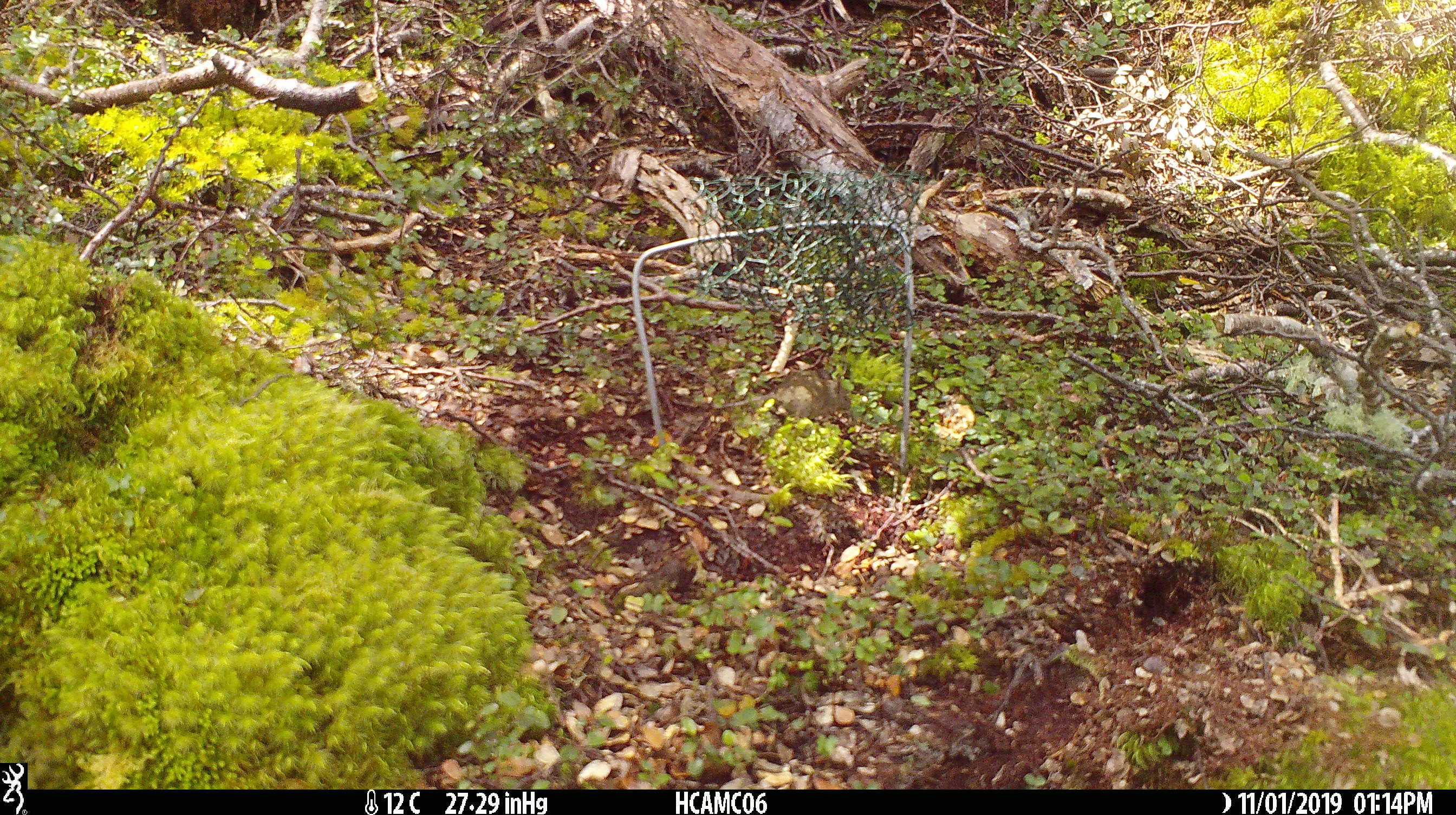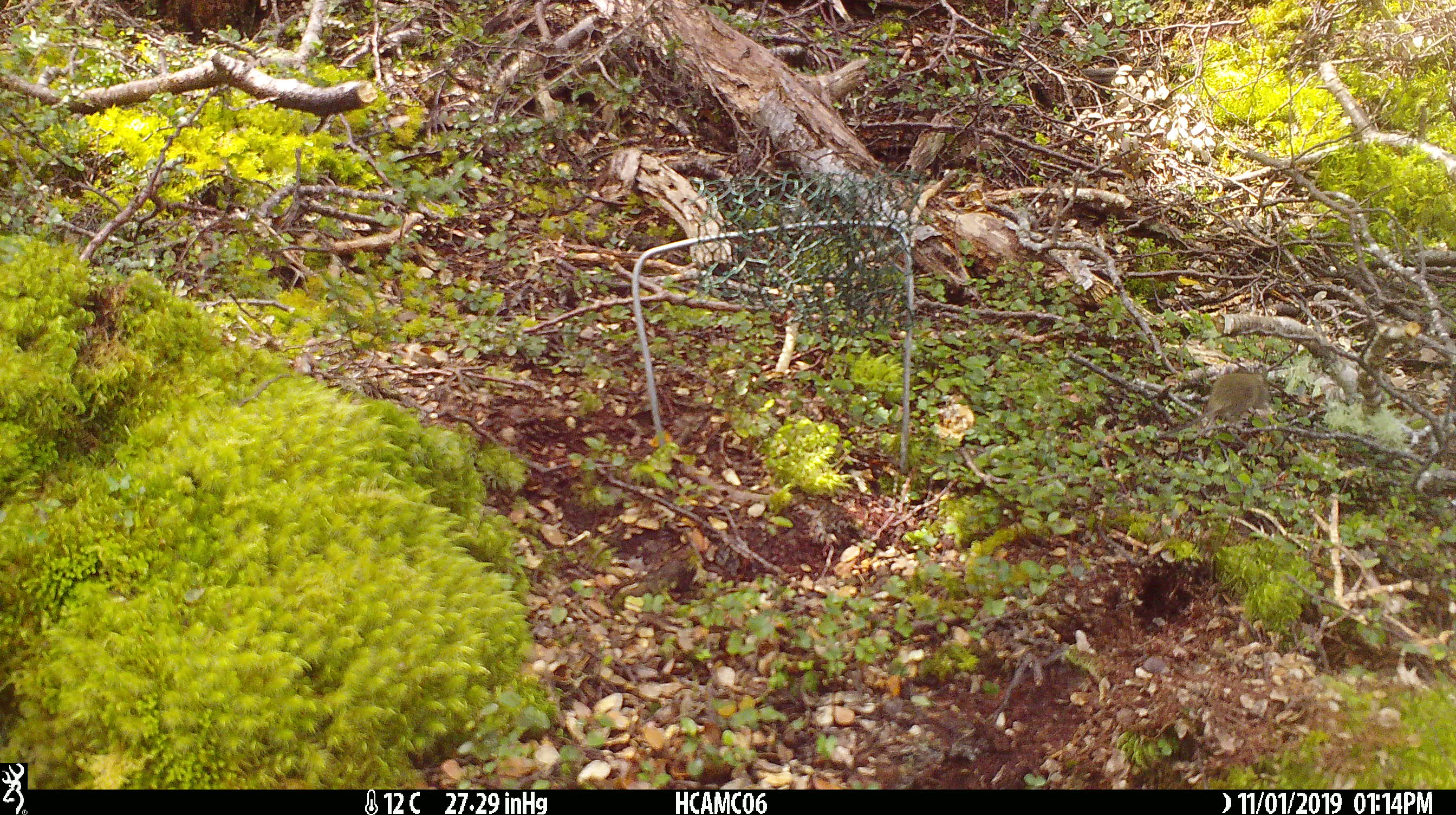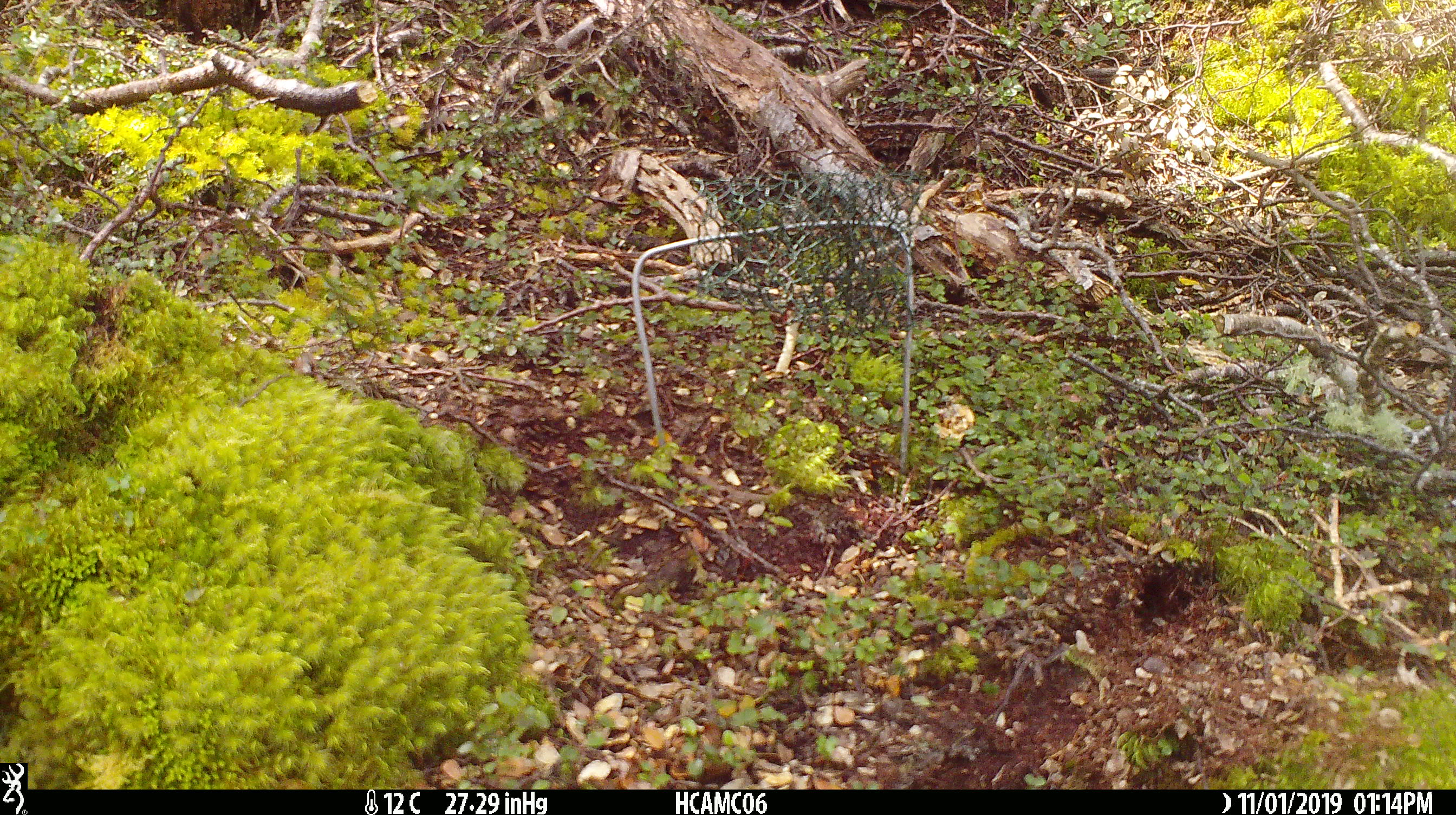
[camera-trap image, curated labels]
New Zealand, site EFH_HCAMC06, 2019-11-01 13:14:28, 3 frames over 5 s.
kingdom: Animalia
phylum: Chordata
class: Mammalia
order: Rodentia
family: Muridae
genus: Mus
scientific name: Mus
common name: mouse